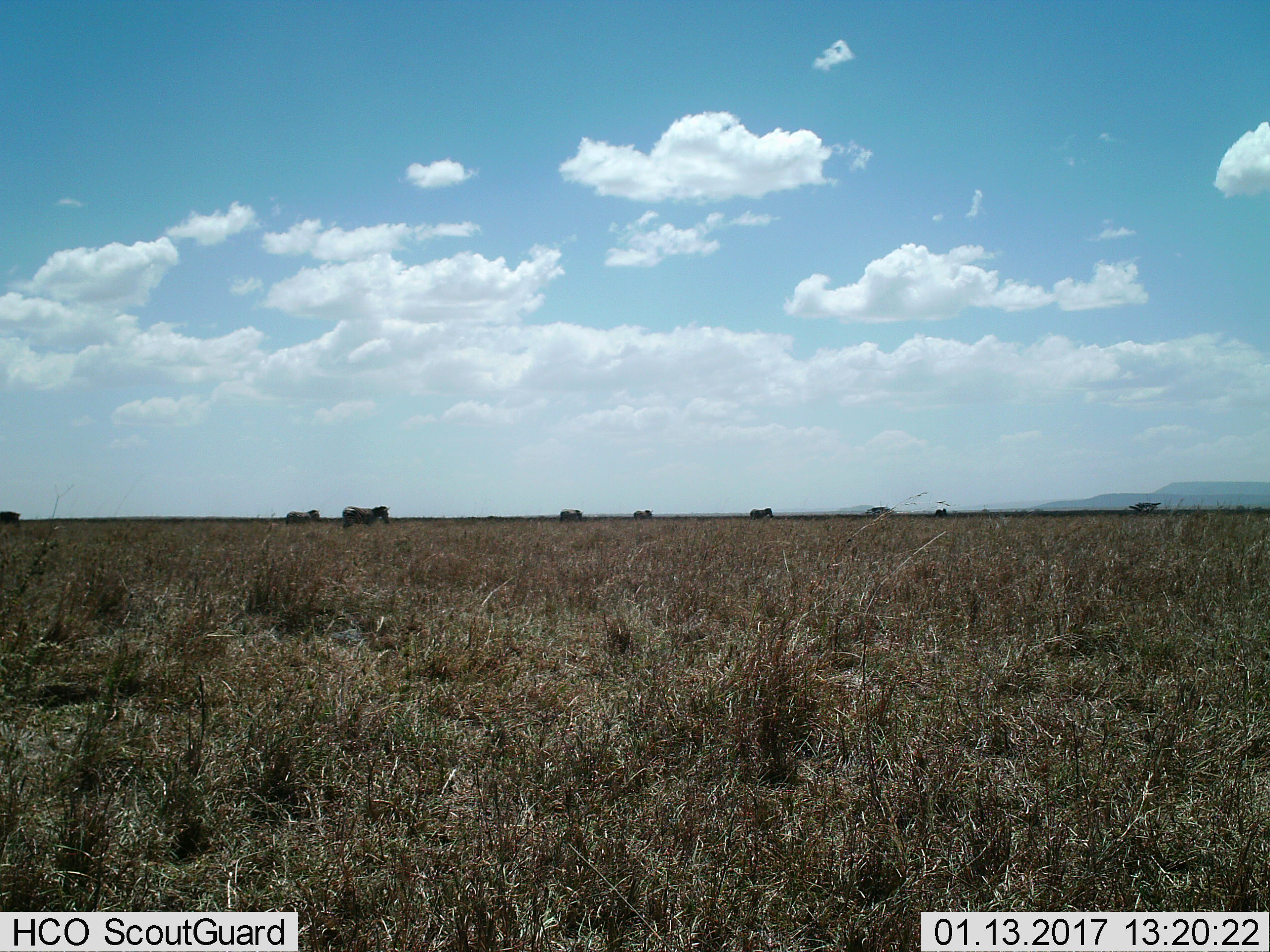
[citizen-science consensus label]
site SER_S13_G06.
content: unidentified animal